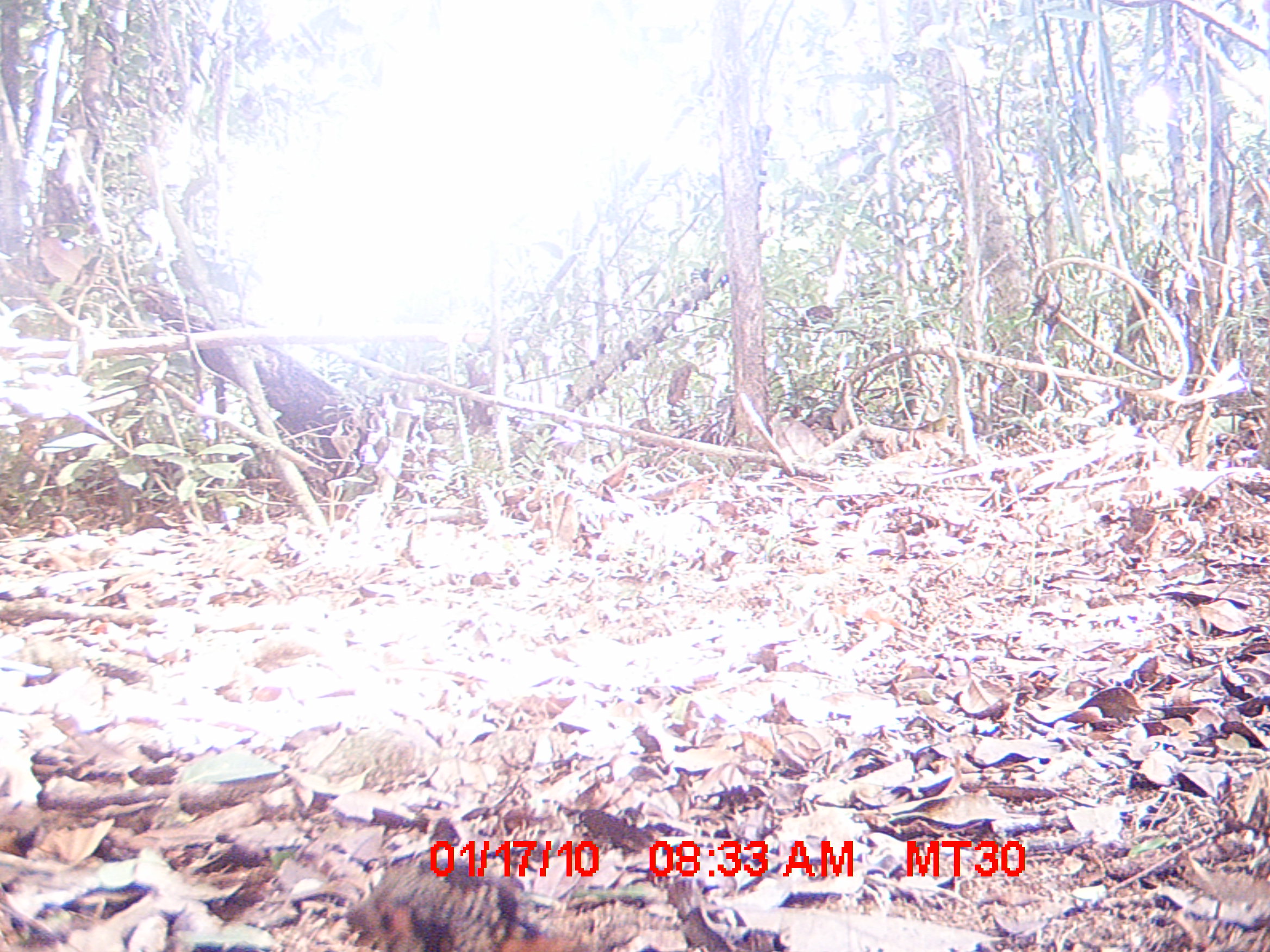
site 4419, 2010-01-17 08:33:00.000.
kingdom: Animalia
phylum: Chordata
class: Aves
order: Coraciiformes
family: Brachypteraciidae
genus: Brachypteracias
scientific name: Brachypteracias squamiger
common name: scaly ground roller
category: geobiastes squamiger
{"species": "geobiastes squamiger (scaly ground roller) (Brachypteracias squamiger)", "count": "1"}